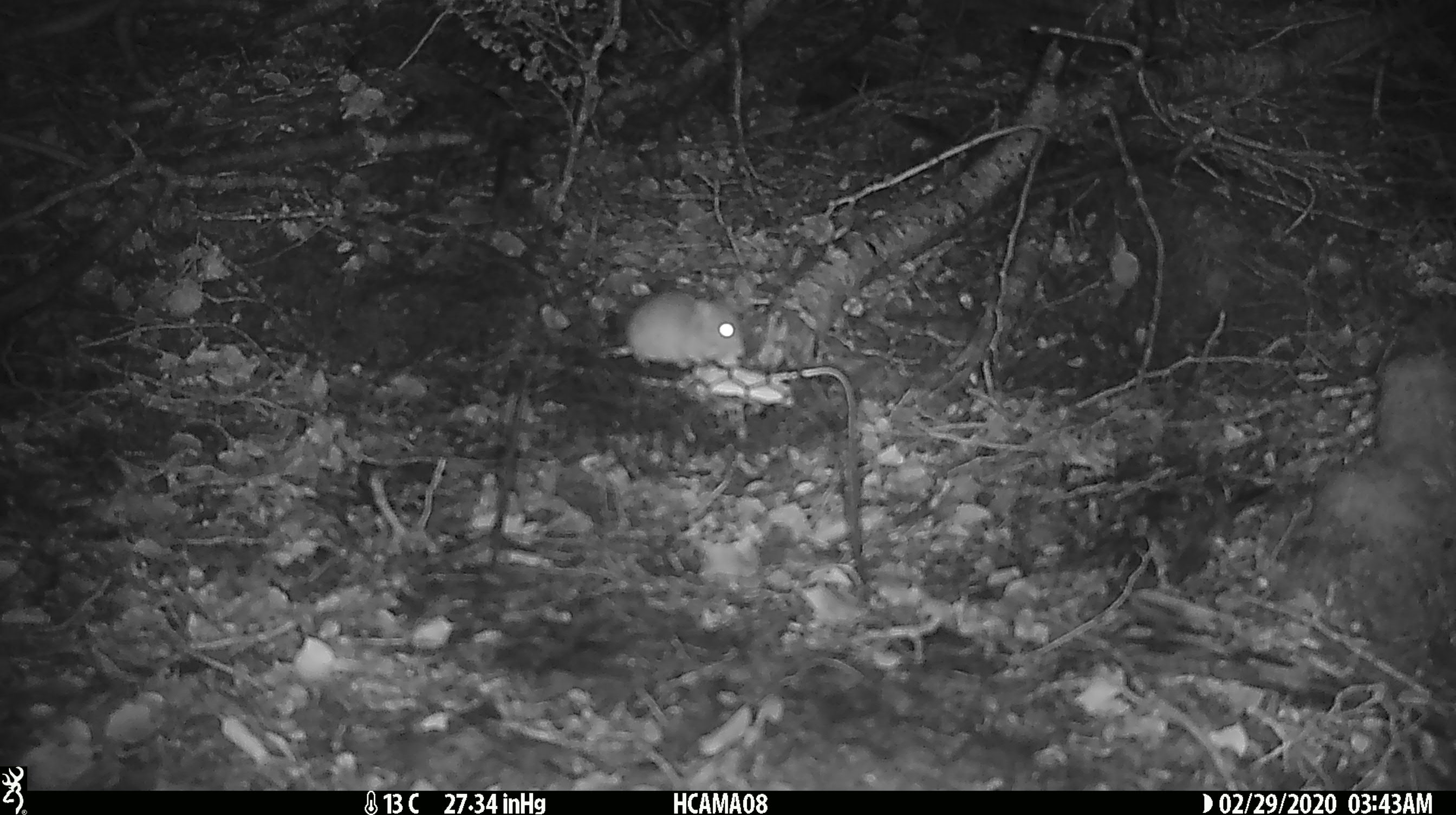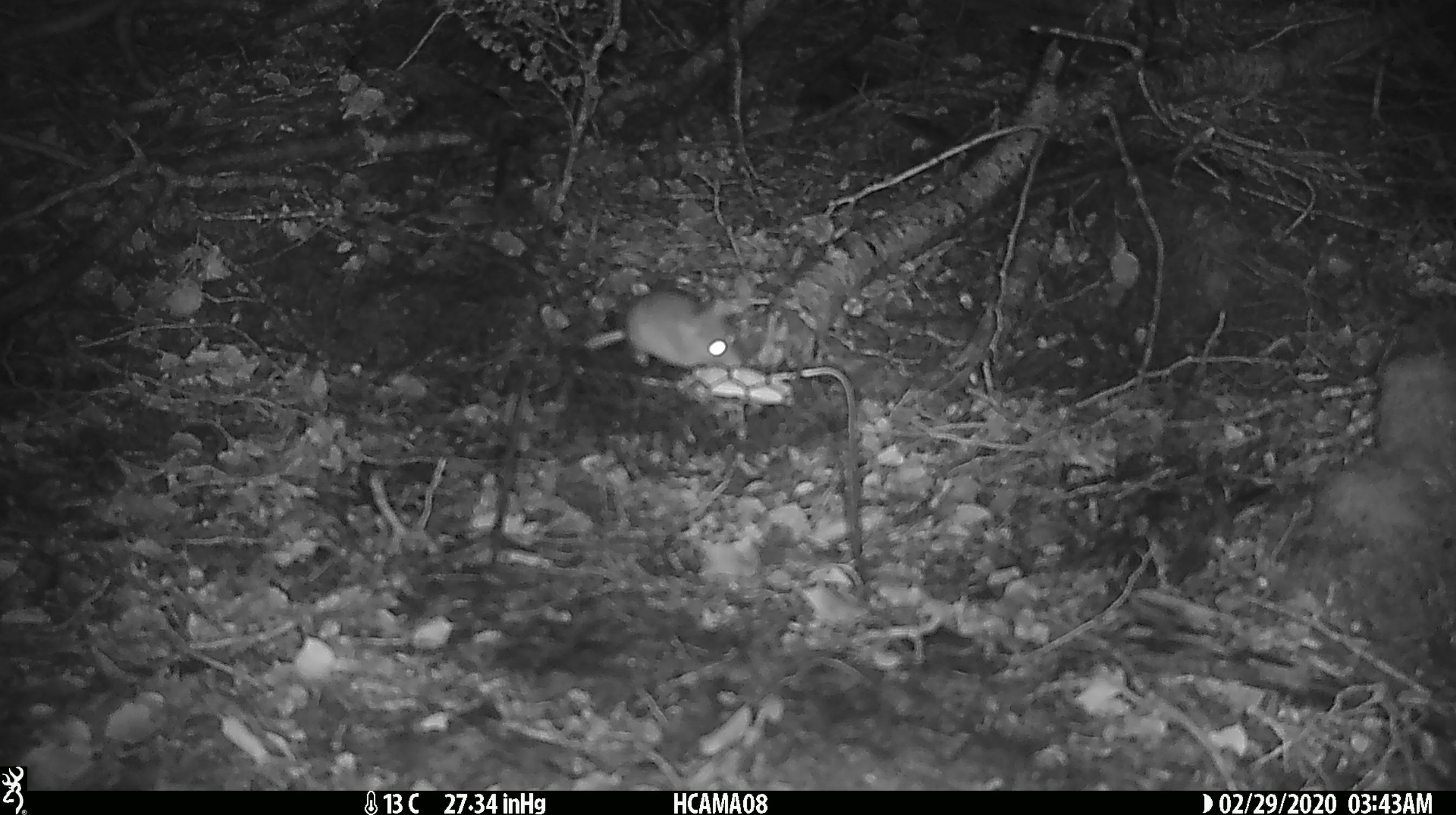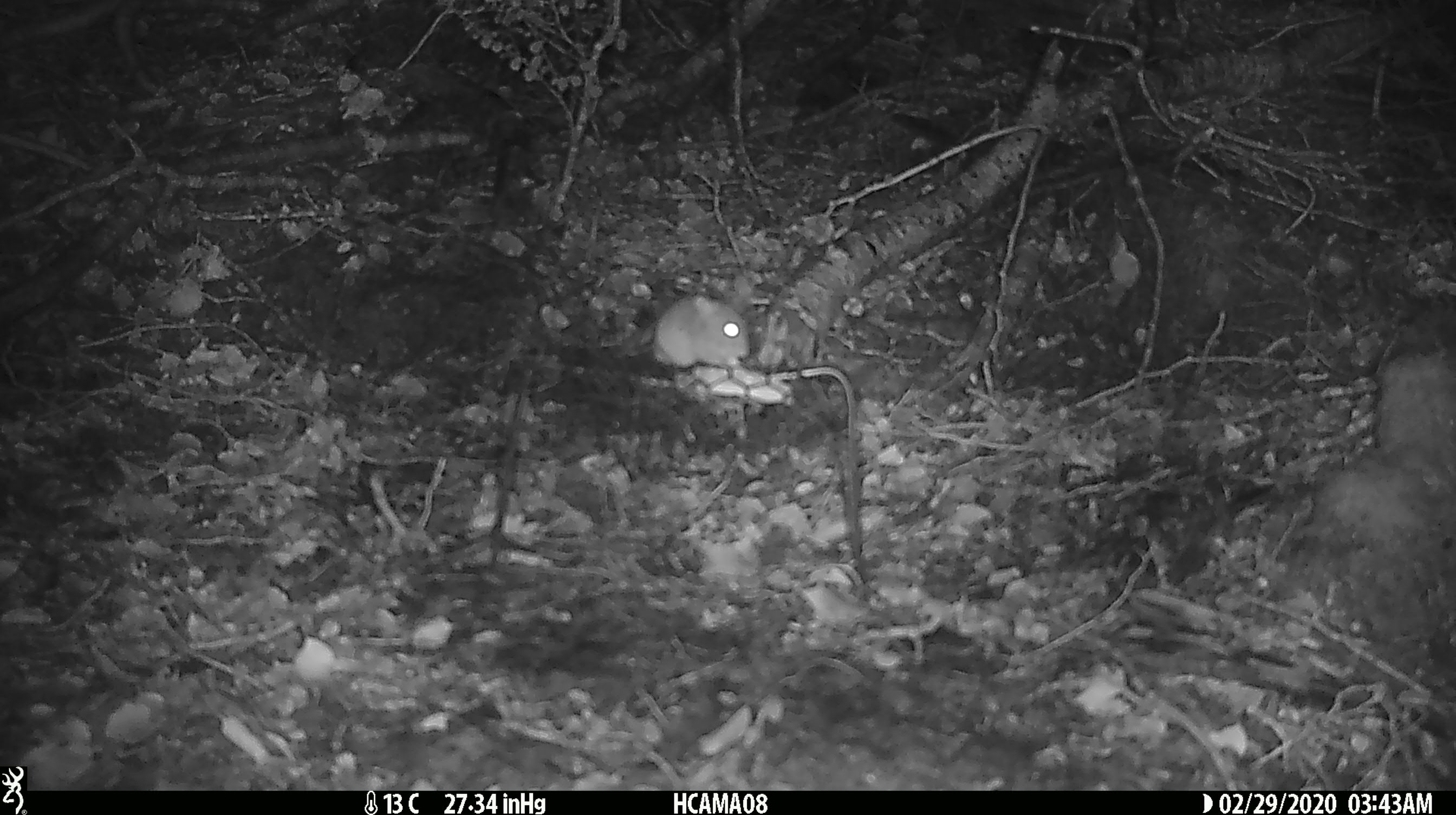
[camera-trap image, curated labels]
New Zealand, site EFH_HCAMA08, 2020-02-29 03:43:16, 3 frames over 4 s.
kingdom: Animalia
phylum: Chordata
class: Mammalia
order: Rodentia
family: Muridae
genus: Mus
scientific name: Mus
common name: mouse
Mouse (Mus).